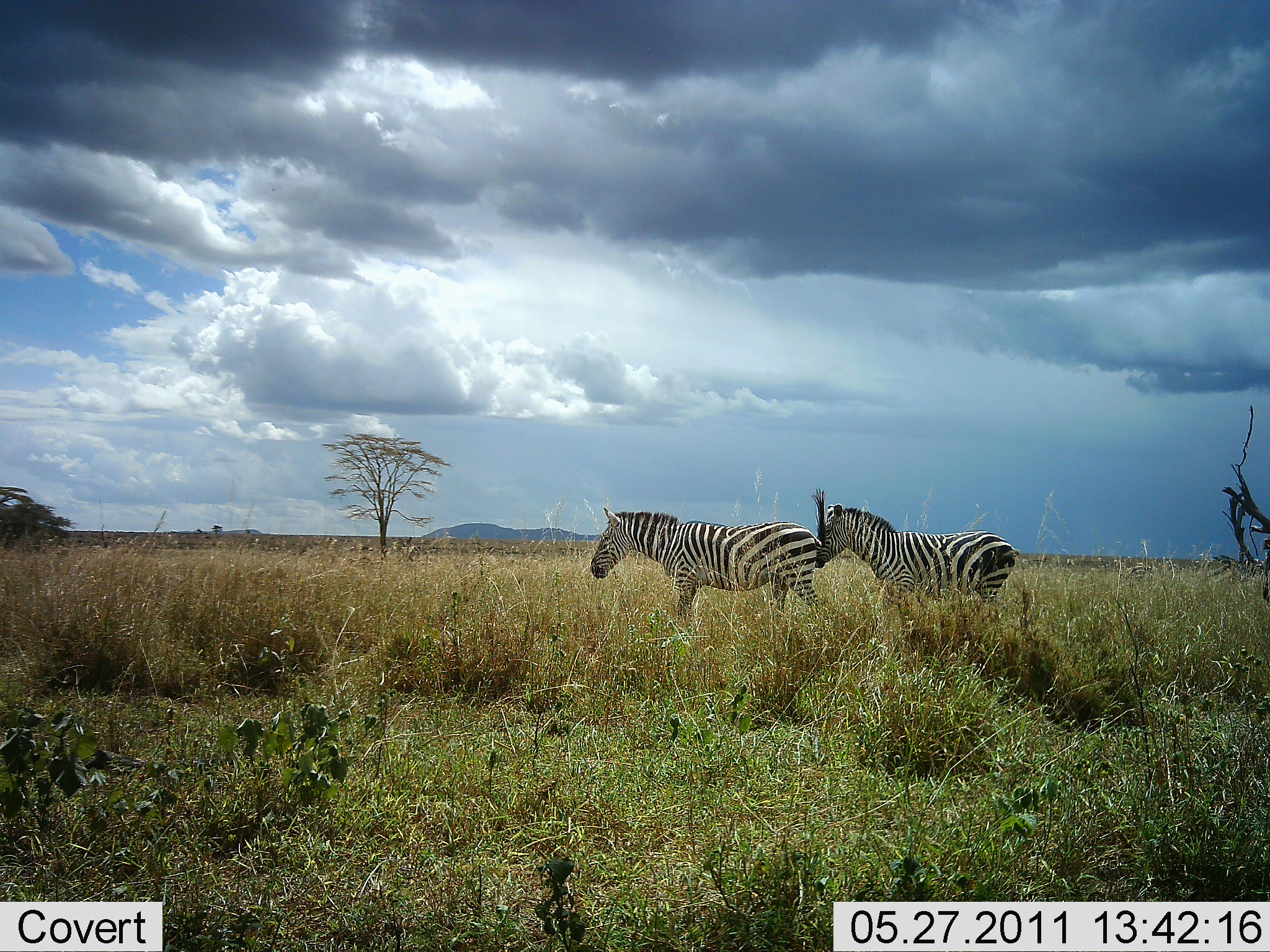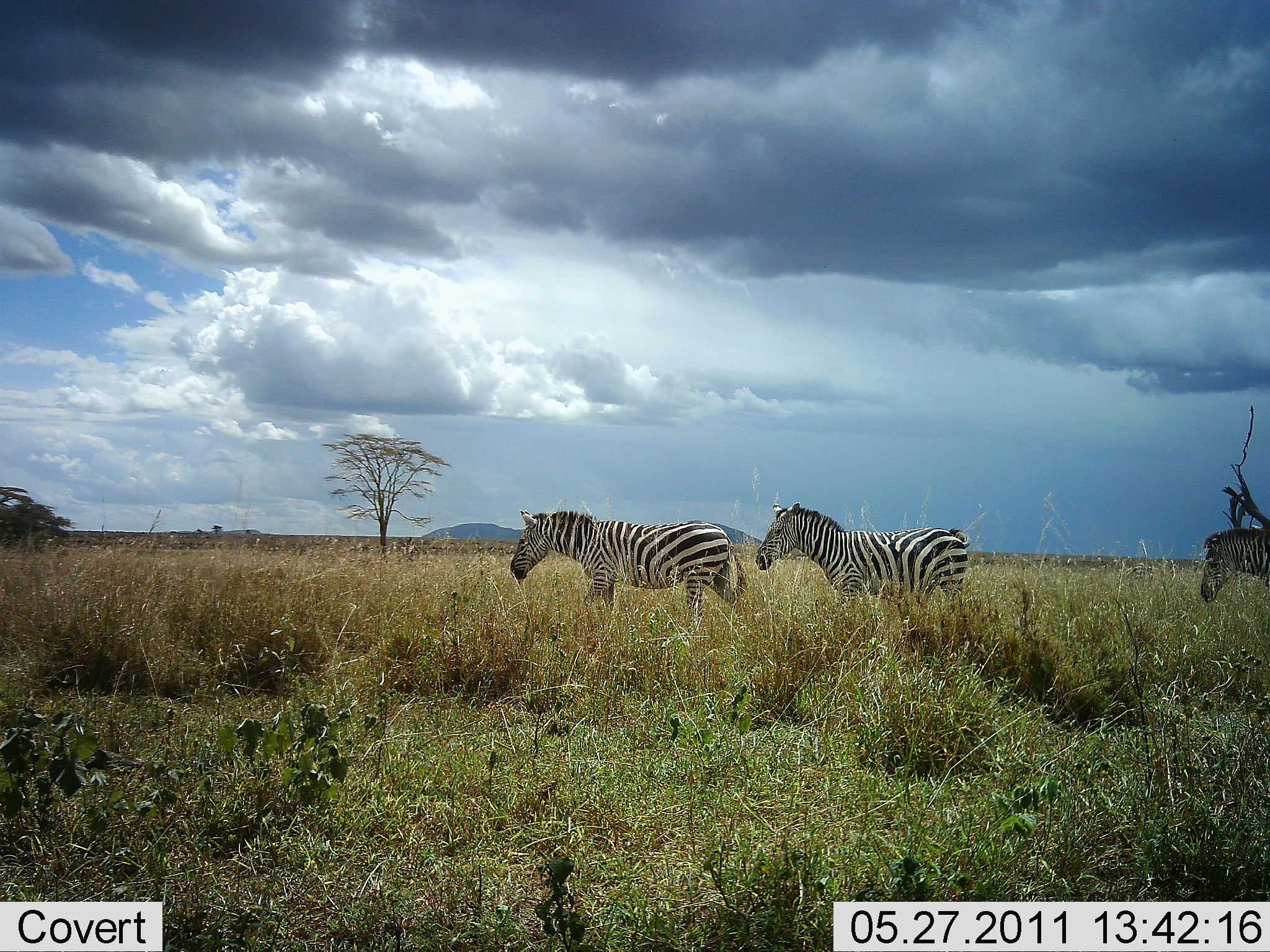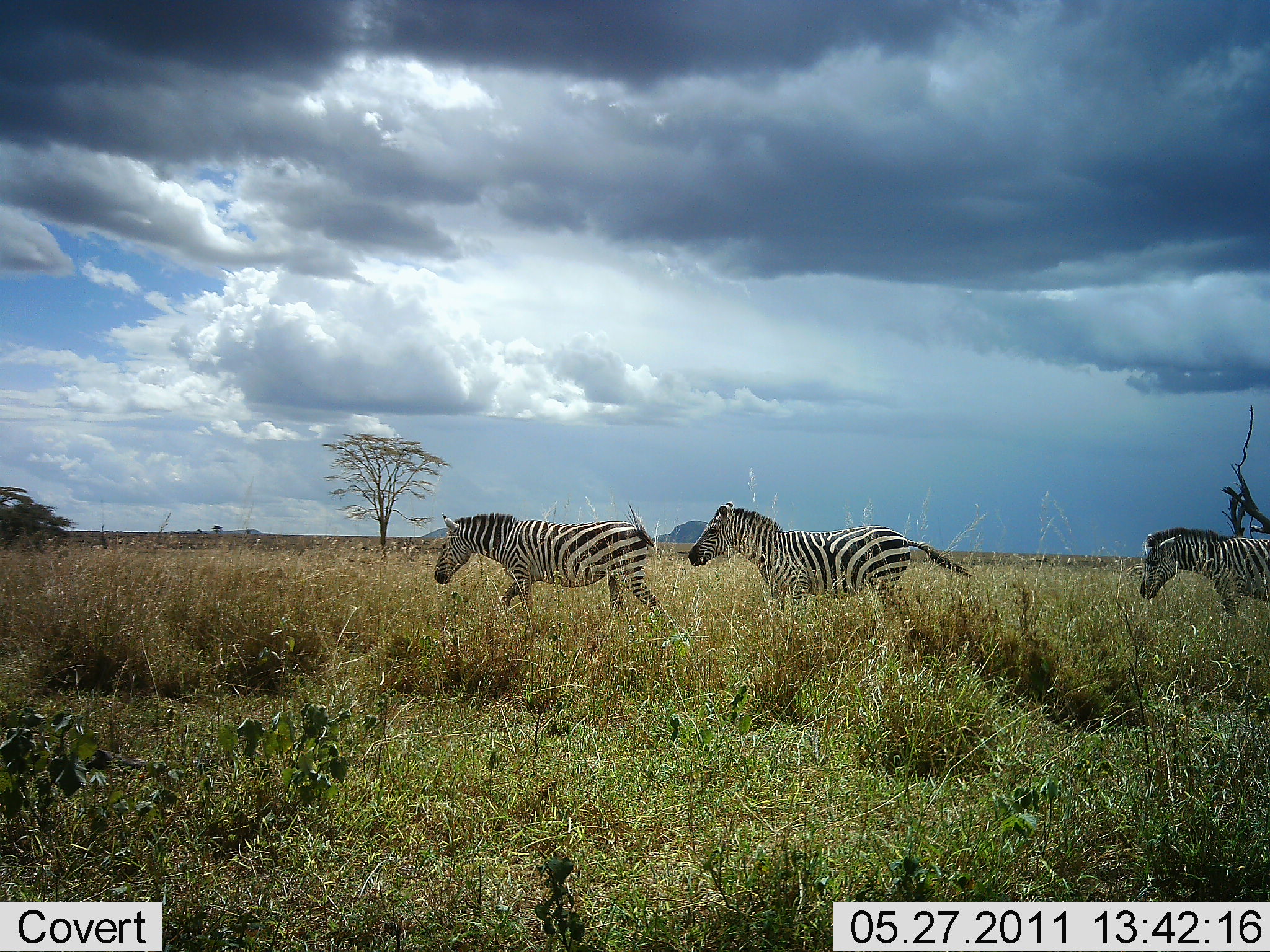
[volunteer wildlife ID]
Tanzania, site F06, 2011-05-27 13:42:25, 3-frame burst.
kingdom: Animalia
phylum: Chordata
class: Mammalia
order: Perissodactyla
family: Equidae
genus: Equus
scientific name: Equus quagga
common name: plains zebra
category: zebra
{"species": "zebra (plains zebra) (Equus quagga)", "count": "3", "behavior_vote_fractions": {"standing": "27%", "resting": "0%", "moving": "91%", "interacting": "0%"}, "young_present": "0%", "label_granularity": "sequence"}